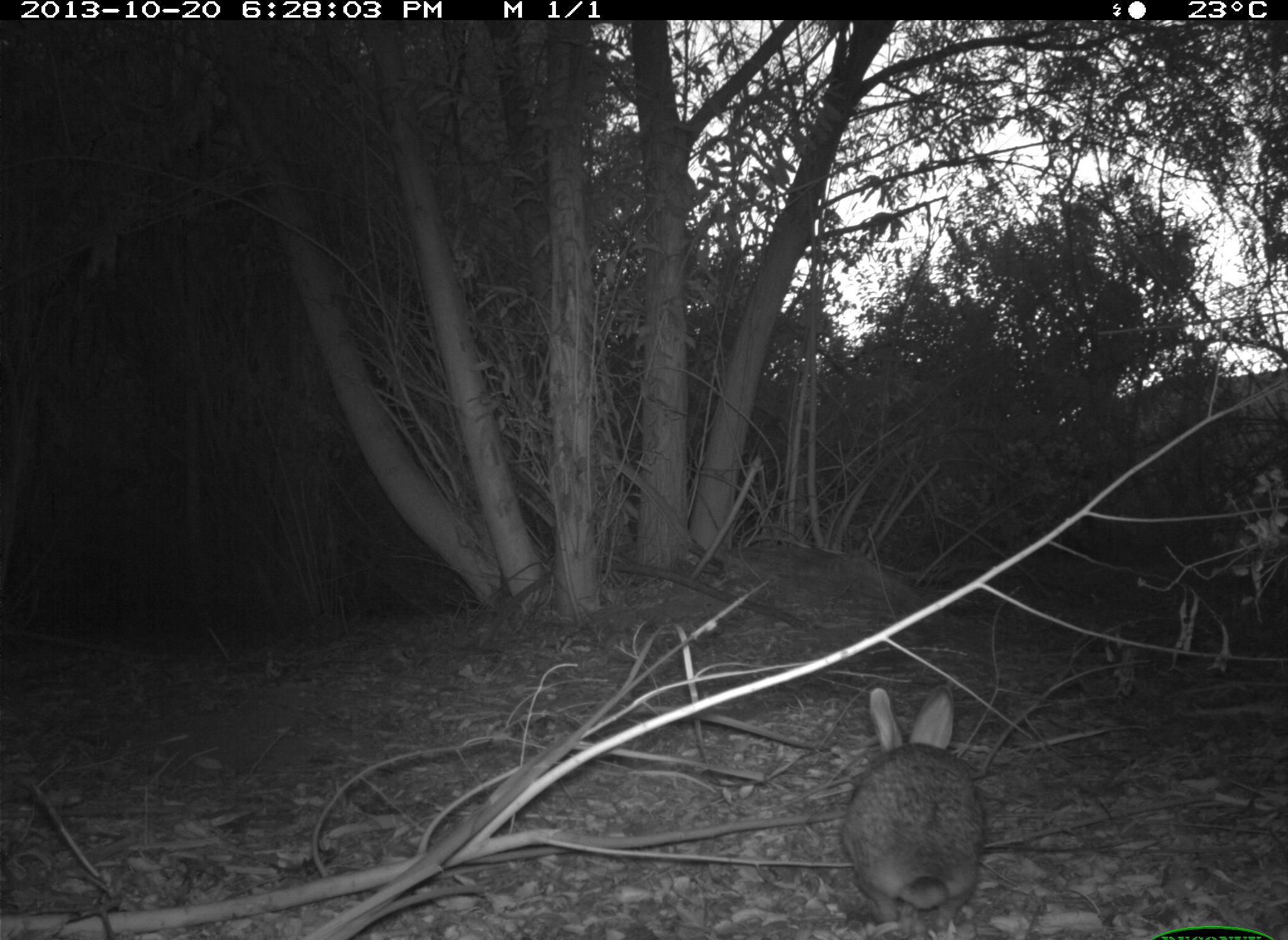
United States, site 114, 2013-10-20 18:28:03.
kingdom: Animalia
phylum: Chordata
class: Mammalia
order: Lagomorpha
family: Leporidae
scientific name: Leporidae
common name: rabbits and hares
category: rabbit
Rabbit (rabbits and hares) (Leporidae).